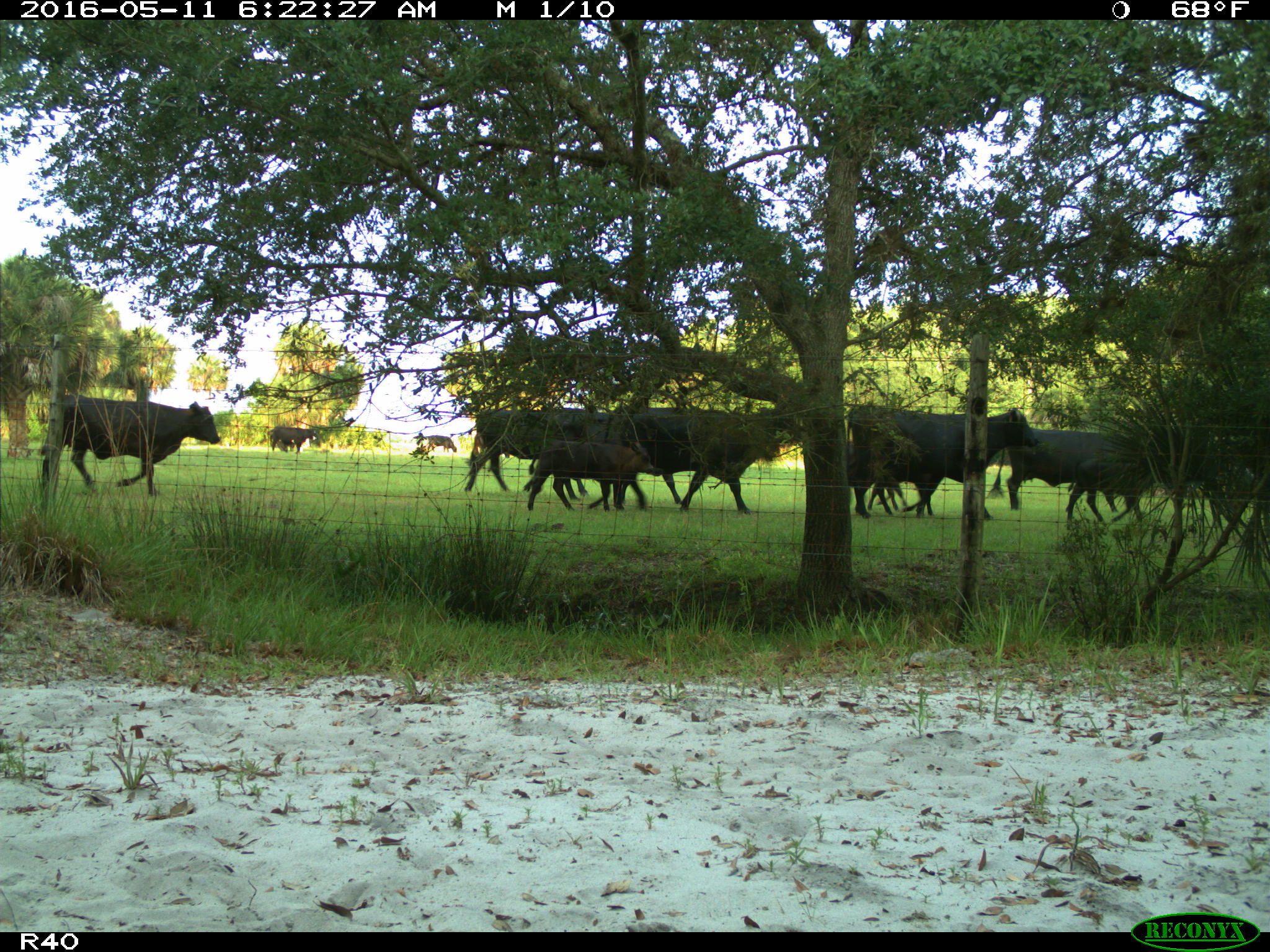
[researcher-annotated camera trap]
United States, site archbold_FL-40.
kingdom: Animalia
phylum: Chordata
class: Mammalia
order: Artiodactyla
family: Bovidae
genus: Bos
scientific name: Bos taurus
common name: domestic cow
Bos taurus (domestic cow).